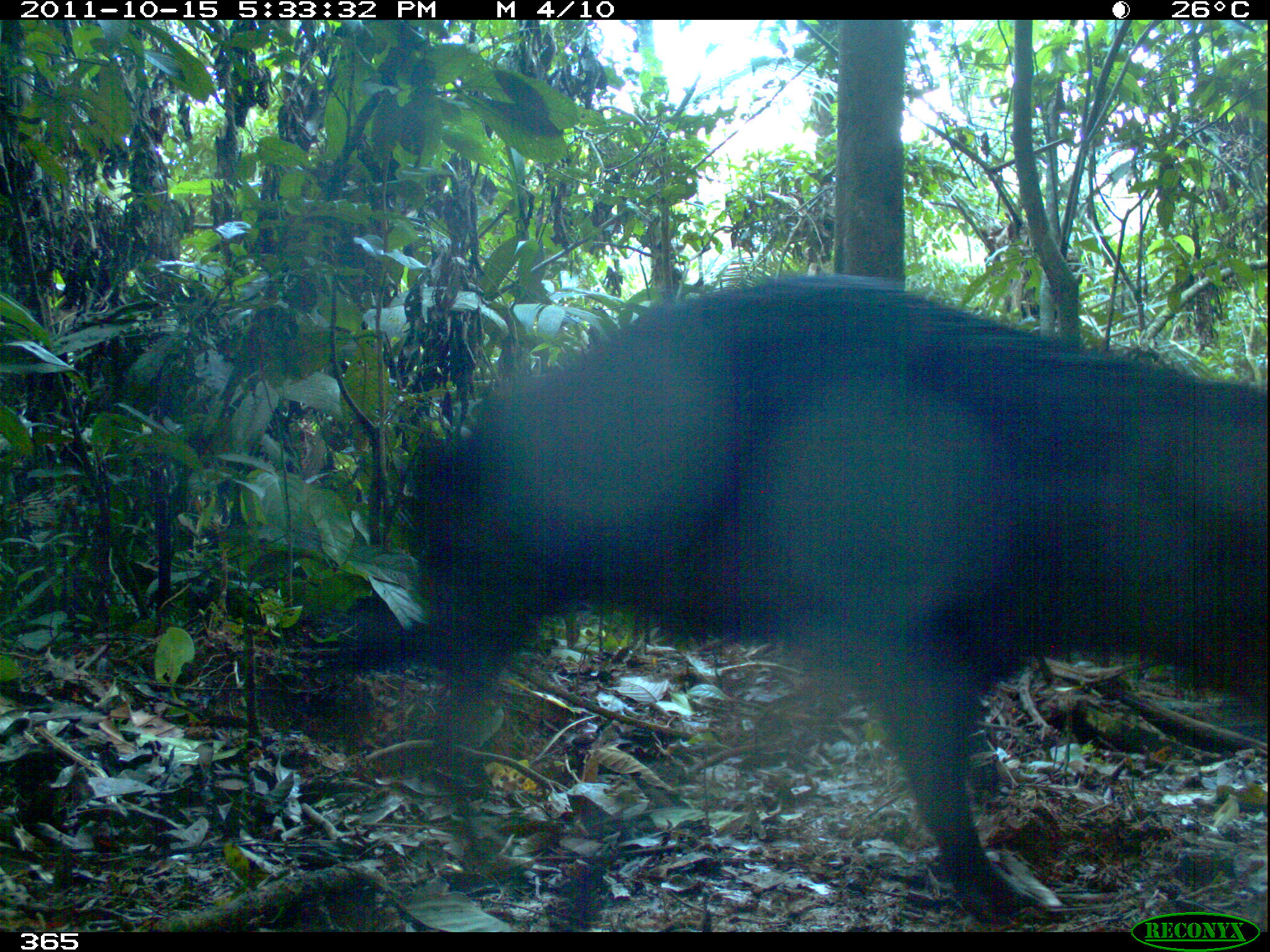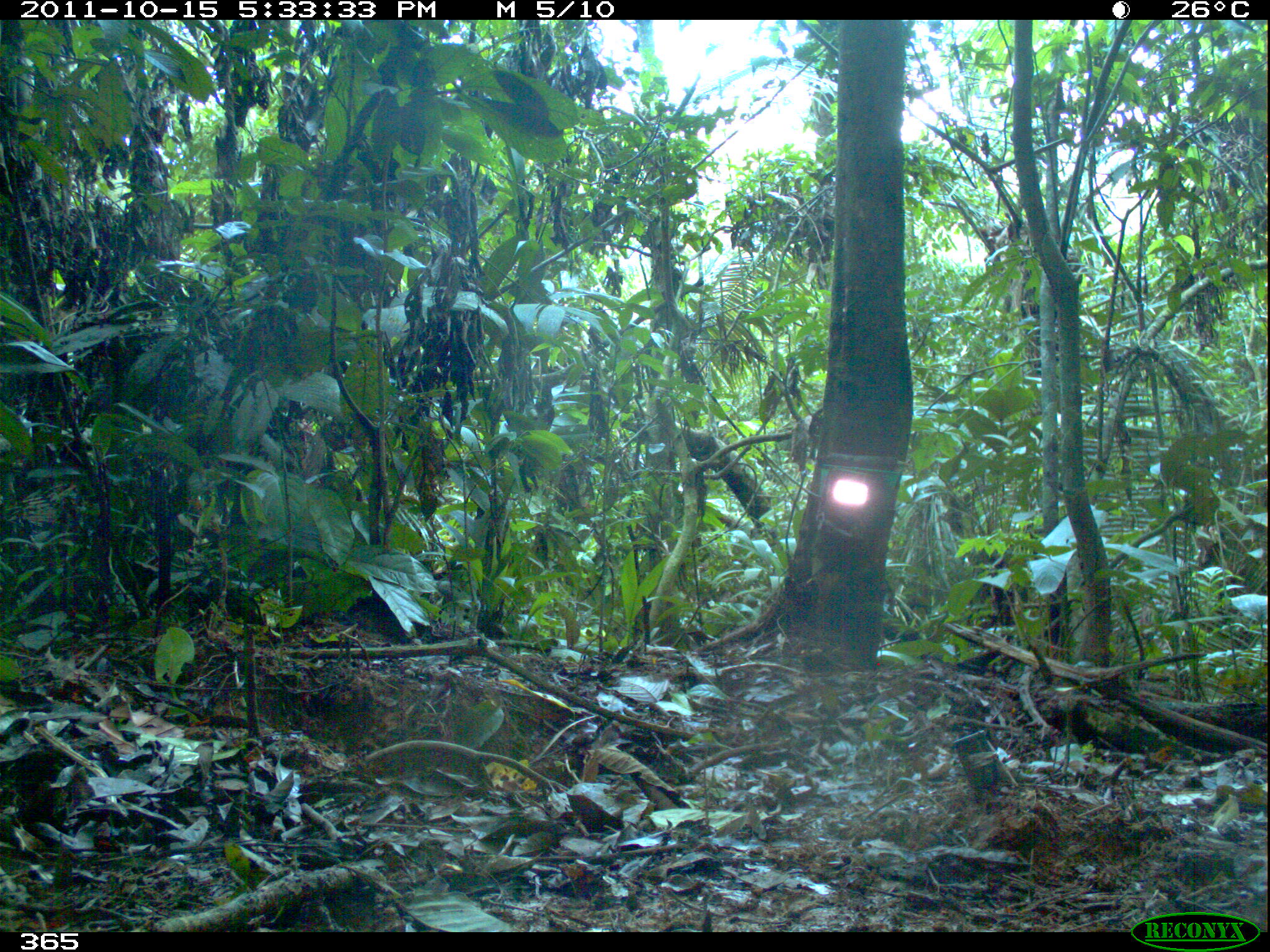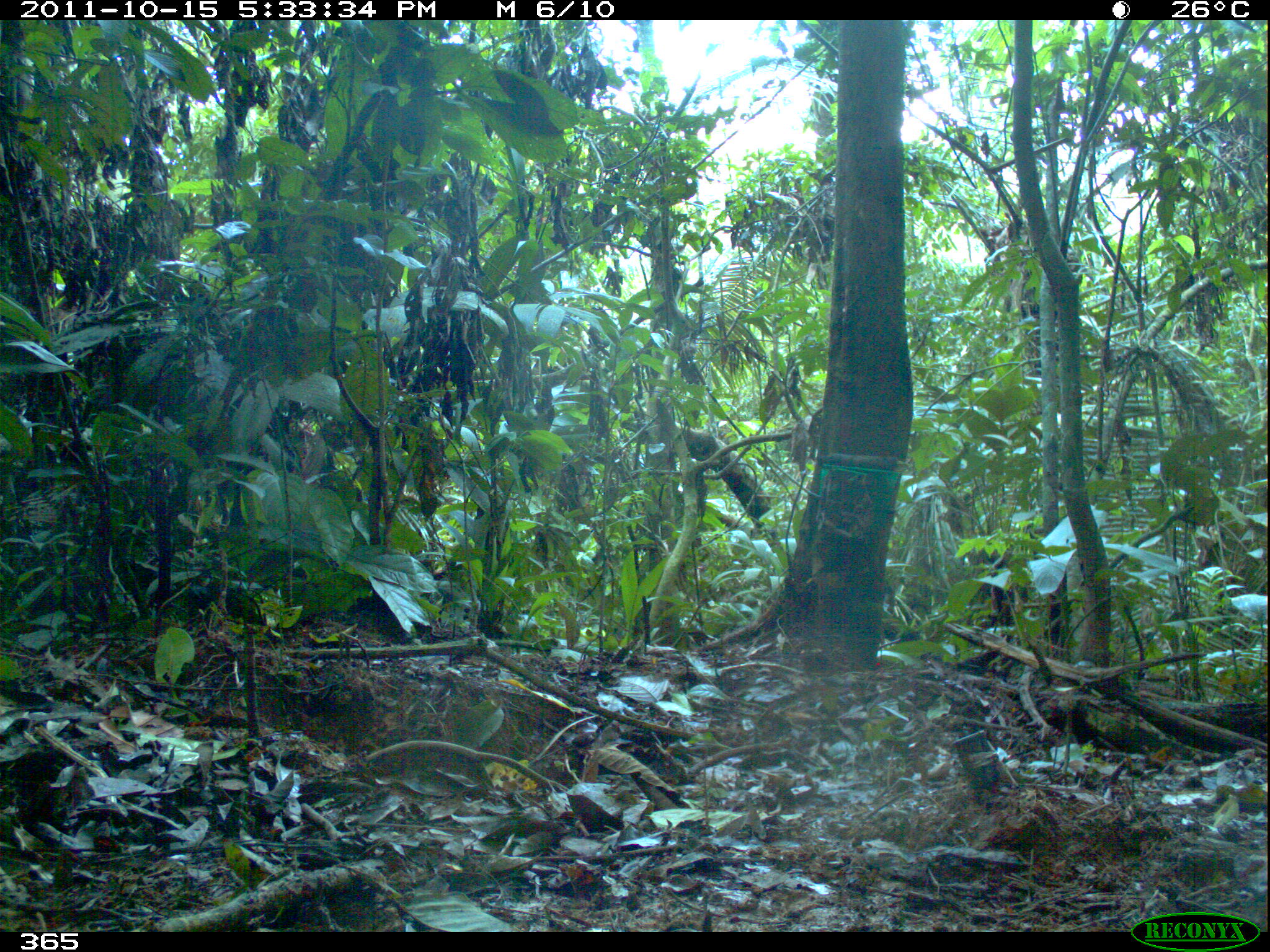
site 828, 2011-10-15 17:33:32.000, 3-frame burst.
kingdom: Animalia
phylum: Chordata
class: Mammalia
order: Artiodactyla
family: Tayassuidae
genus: Tayassu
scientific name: Tayassu pecari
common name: white-lipped peccary